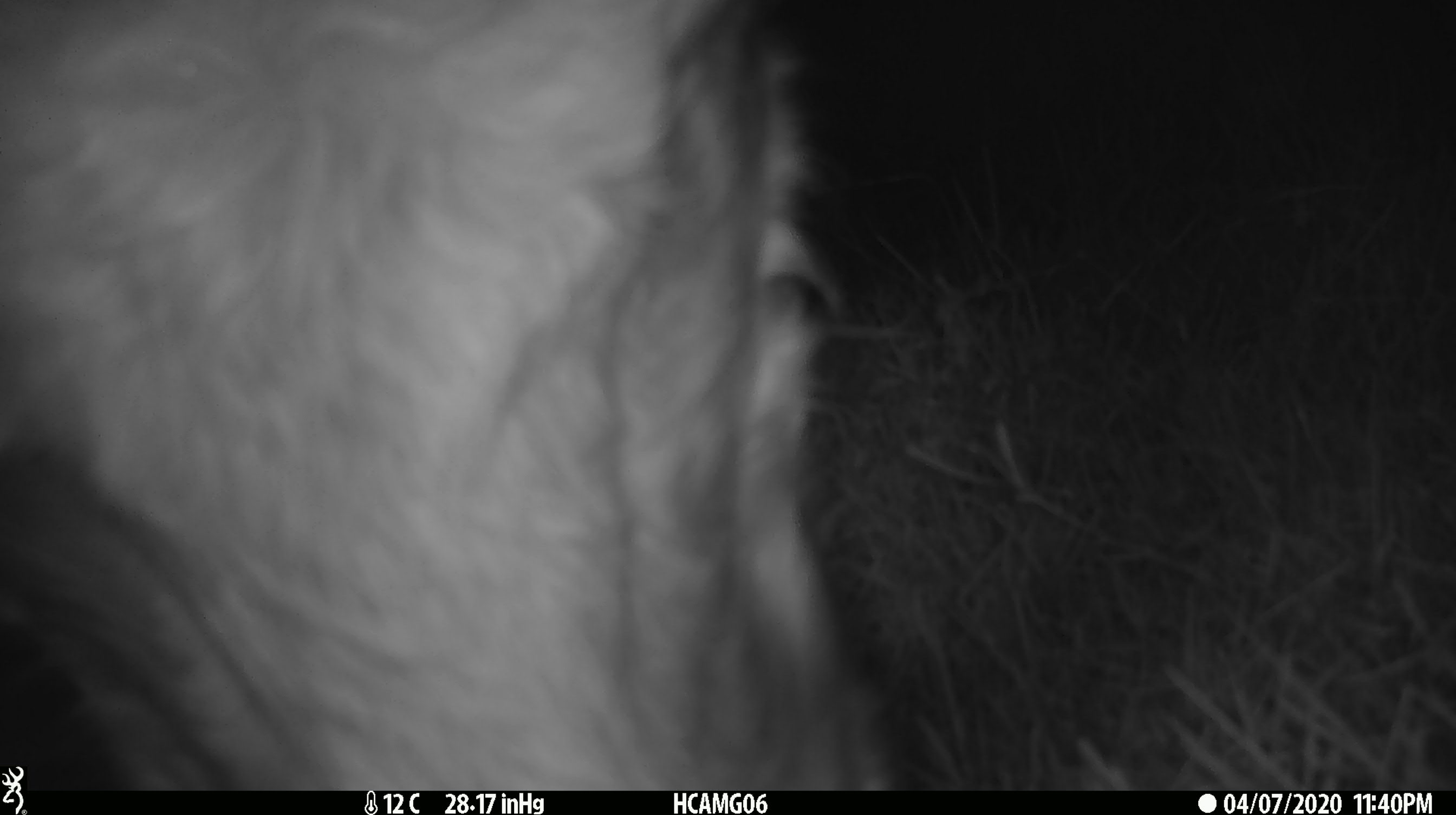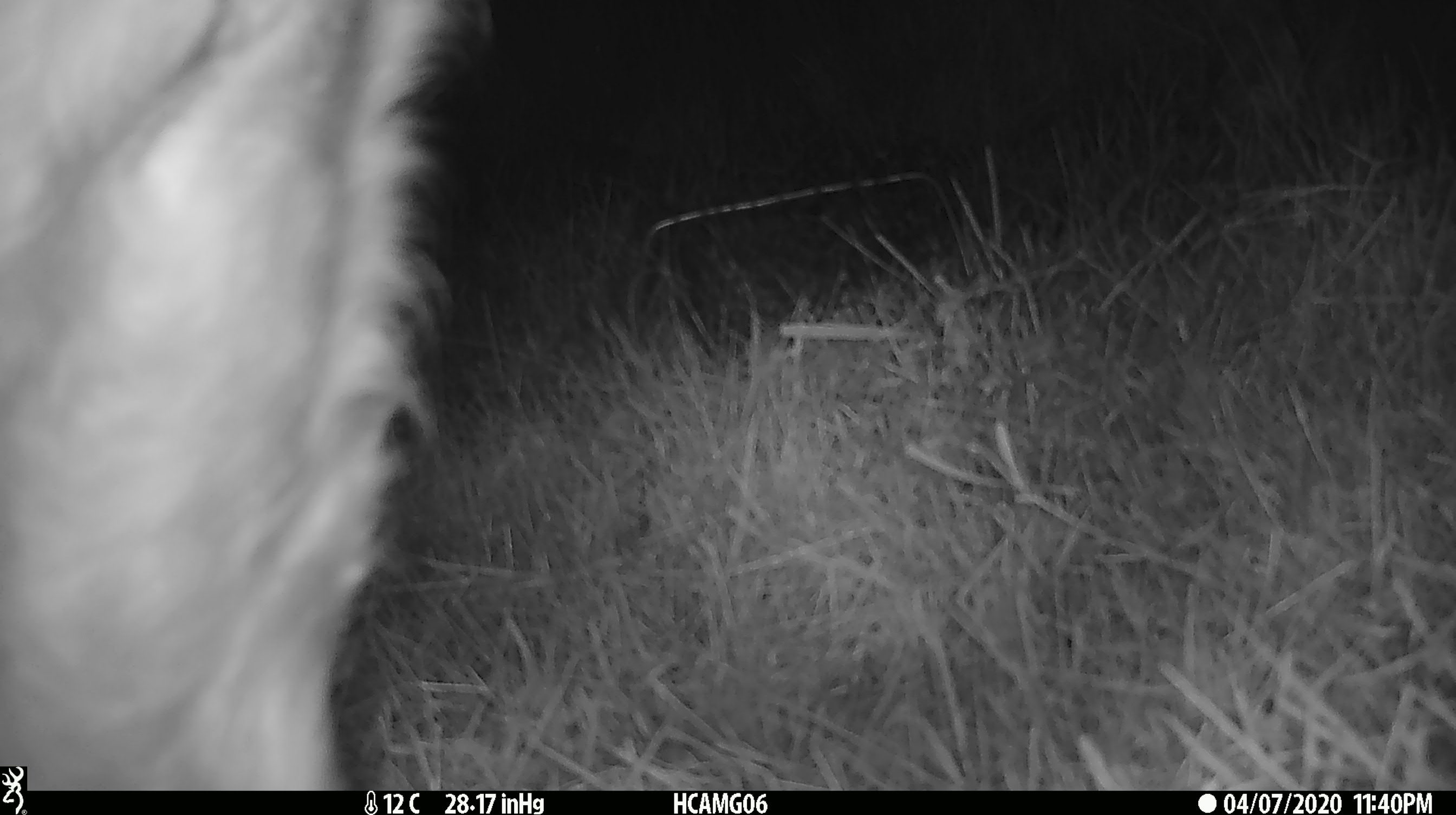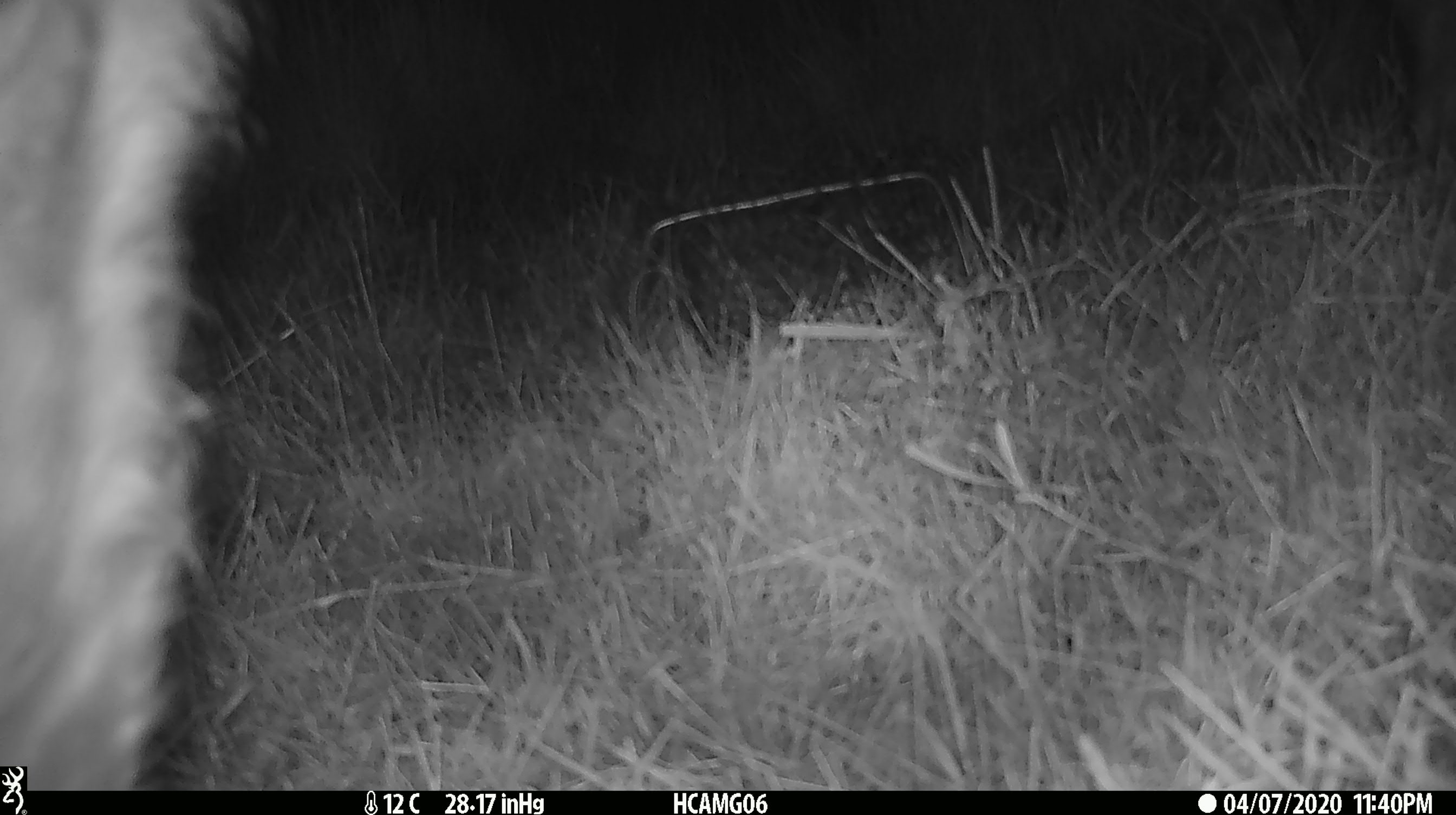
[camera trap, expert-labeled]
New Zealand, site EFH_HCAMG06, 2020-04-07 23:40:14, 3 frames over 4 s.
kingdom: Animalia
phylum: Chordata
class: Mammalia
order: Artiodactyla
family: Bovidae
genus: Bos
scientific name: Bos taurus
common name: domestic cow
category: cow